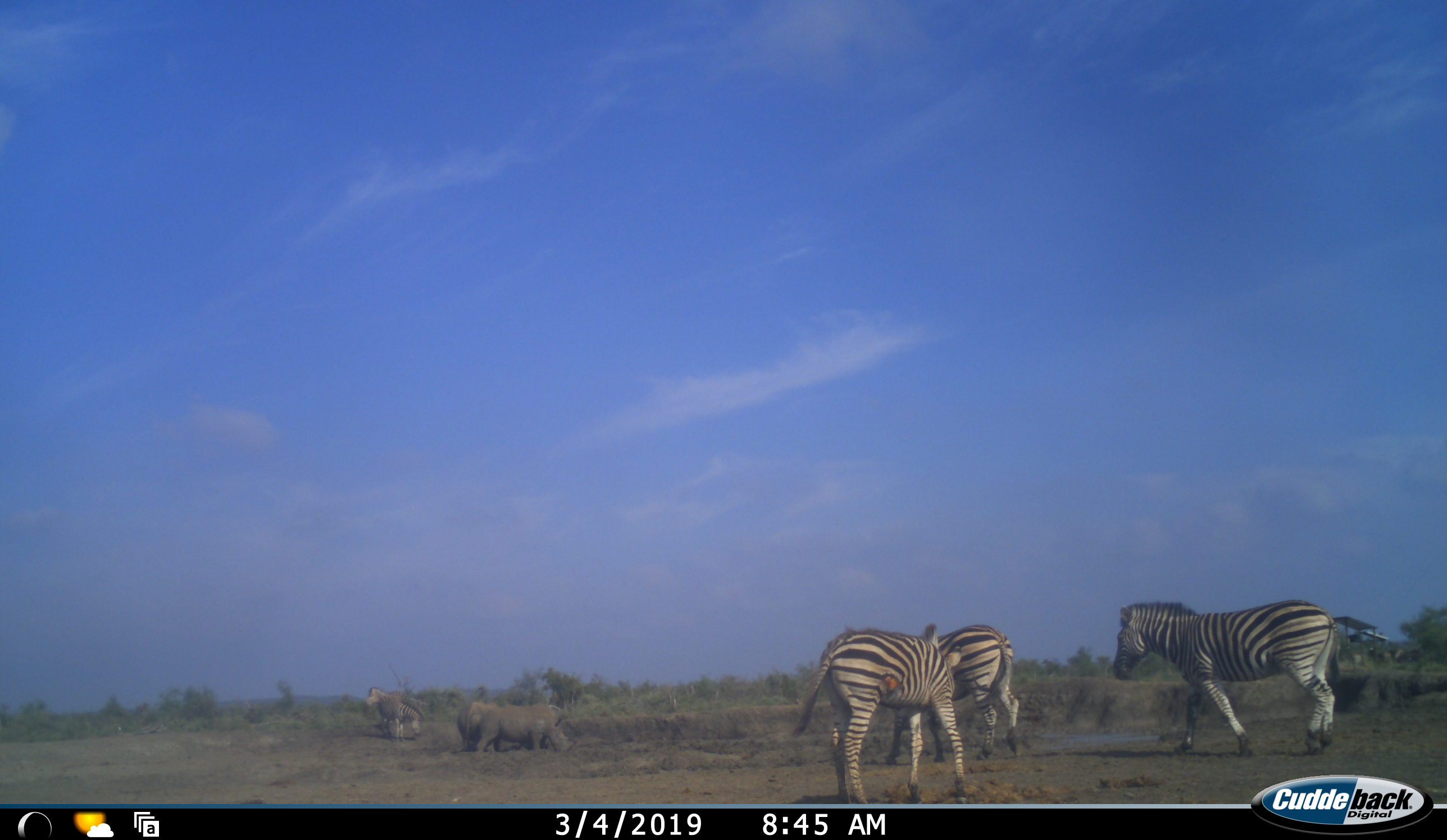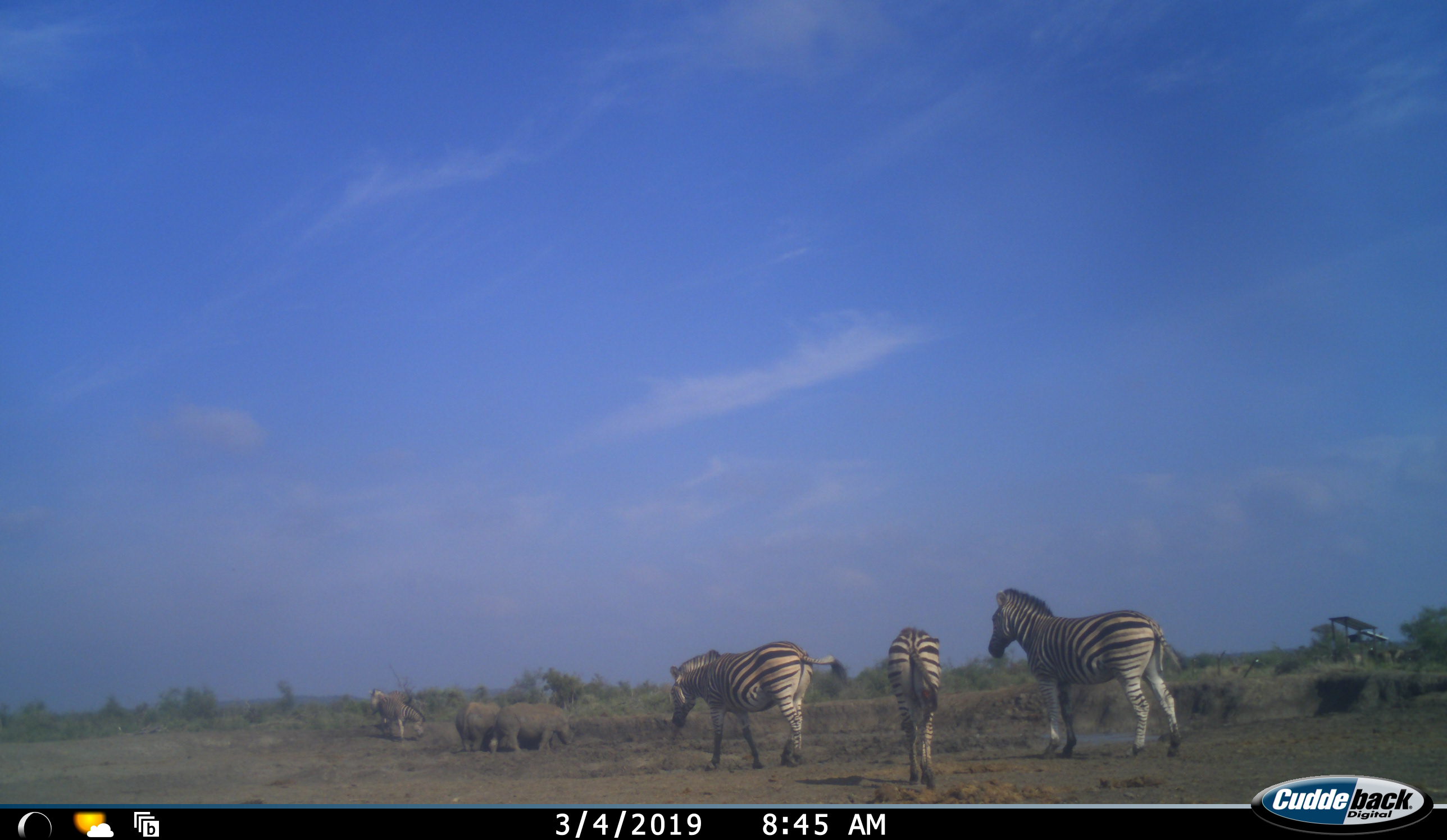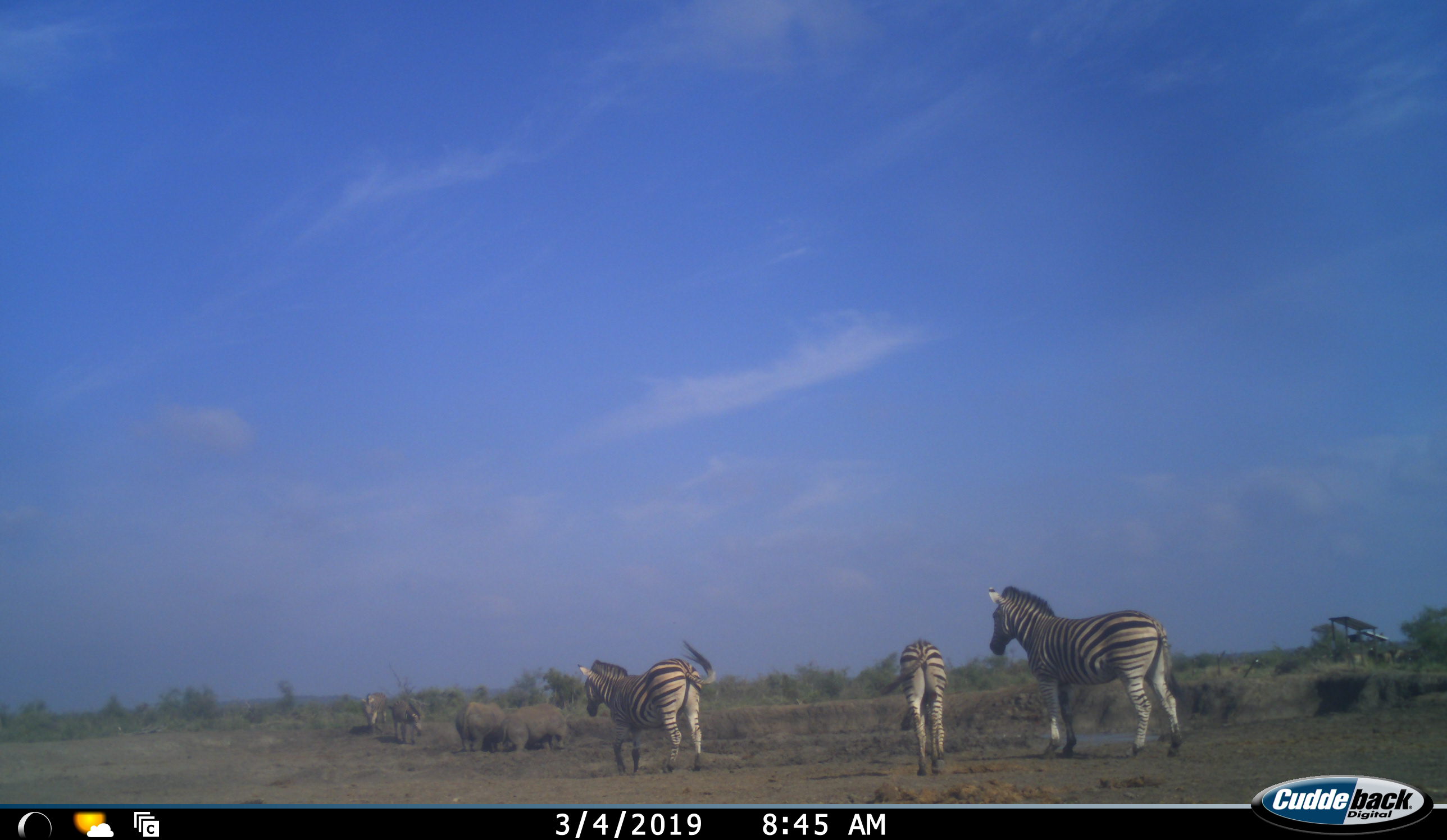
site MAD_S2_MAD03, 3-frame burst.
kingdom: Animalia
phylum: Chordata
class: Mammalia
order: Perissodactyla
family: Rhinocerotidae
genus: Ceratotherium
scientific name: Ceratotherium simum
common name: white rhinoceros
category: rhinoceroswhite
Rhinoceroswhite (white rhinoceros) (Ceratotherium simum), count 2. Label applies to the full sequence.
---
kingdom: Animalia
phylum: Chordata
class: Mammalia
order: Perissodactyla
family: Equidae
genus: Equus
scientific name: Equus quagga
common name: plains zebra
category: zebraplains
Zebraplains (plains zebra) (Equus quagga), count 5. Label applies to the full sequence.